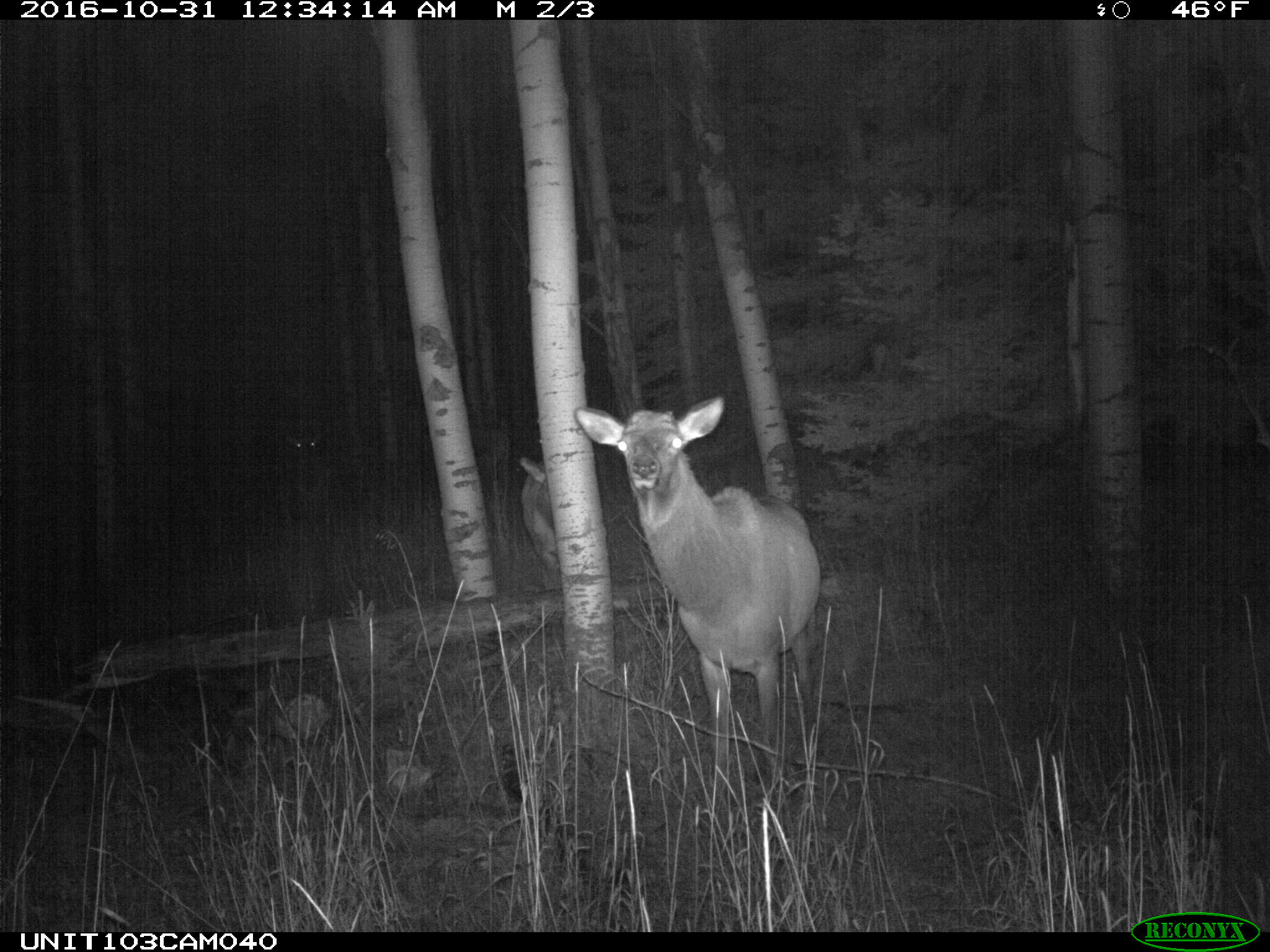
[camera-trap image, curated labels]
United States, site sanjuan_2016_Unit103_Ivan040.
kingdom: Animalia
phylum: Chordata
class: Mammalia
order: Artiodactyla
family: Cervidae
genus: Cervus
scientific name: Cervus elaphus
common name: red deer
Cervus elaphus (red deer).